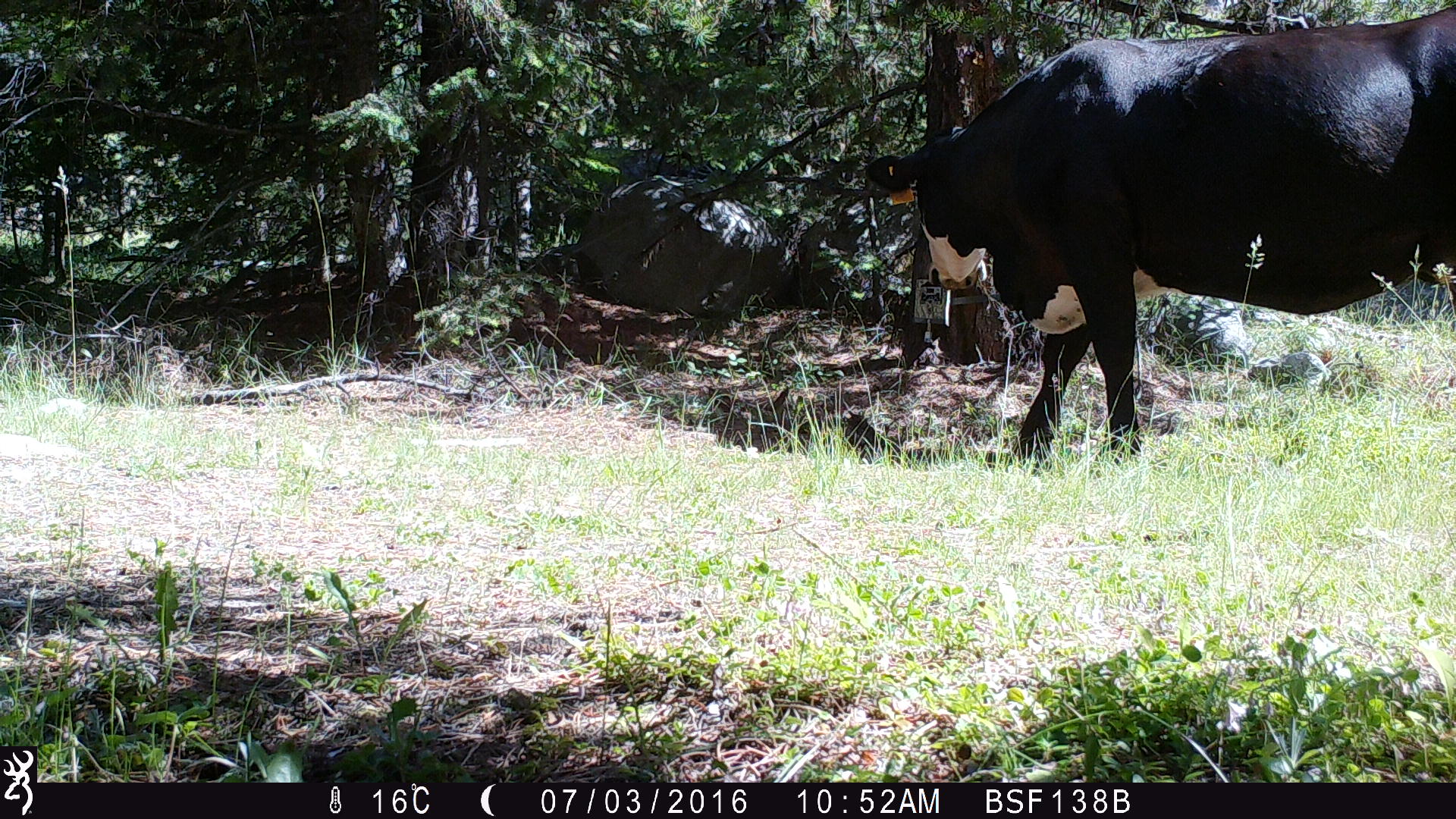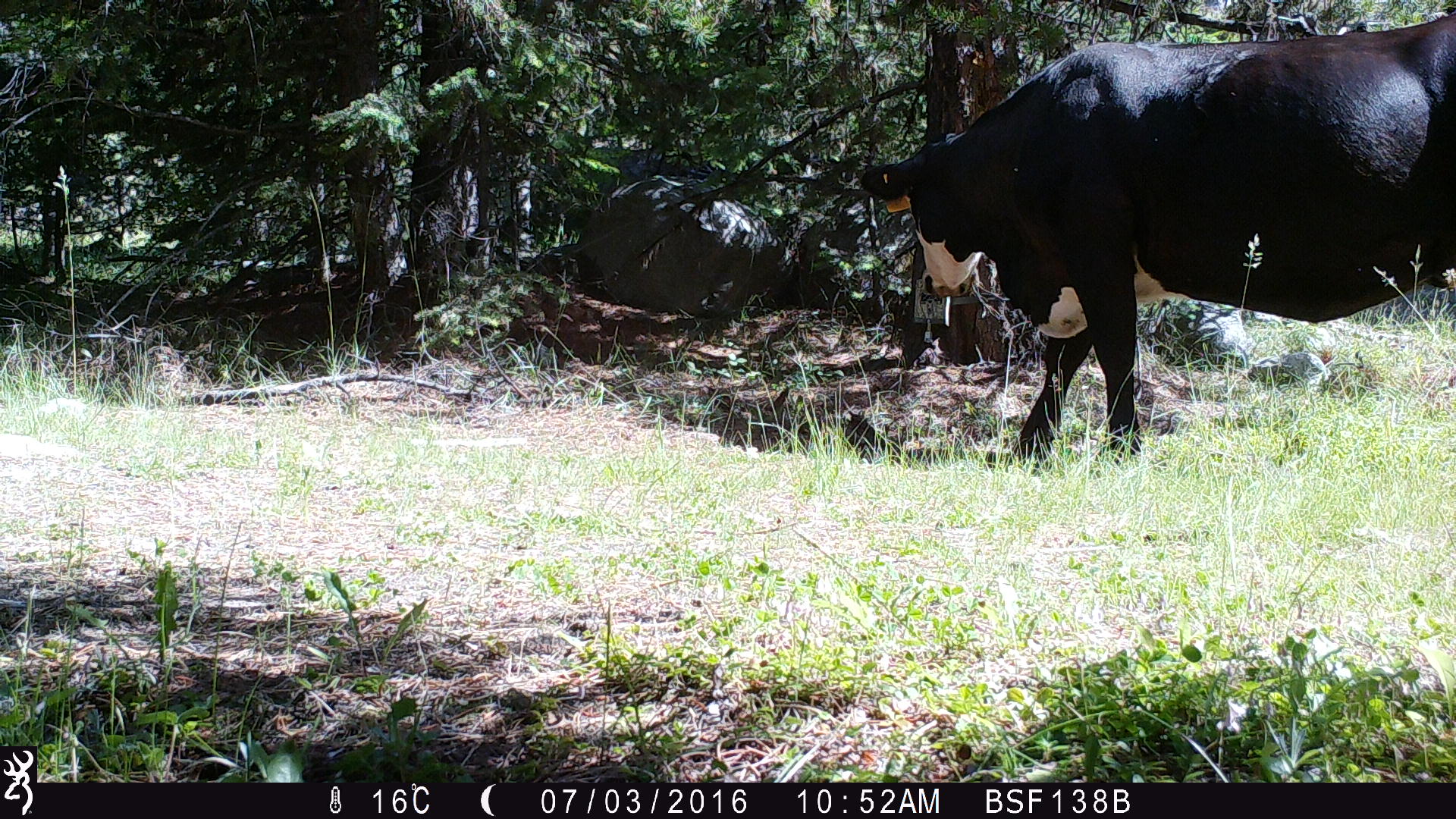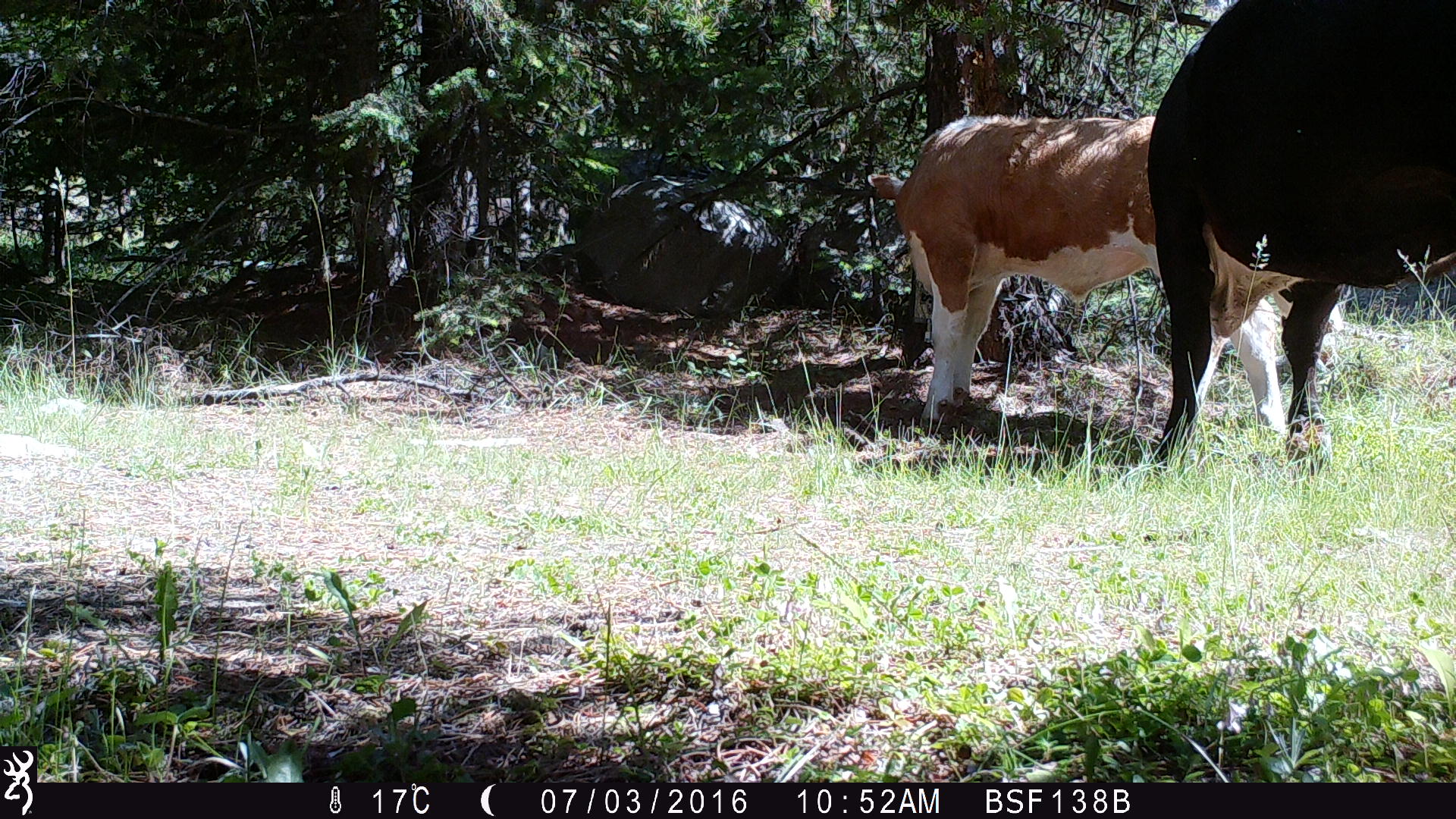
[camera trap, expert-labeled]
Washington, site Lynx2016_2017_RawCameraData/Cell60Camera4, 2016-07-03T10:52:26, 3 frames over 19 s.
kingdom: Animalia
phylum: Chordata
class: Mammalia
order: Artiodactyla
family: Bovidae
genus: Bos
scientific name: Bos taurus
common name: domestic cattle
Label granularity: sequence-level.